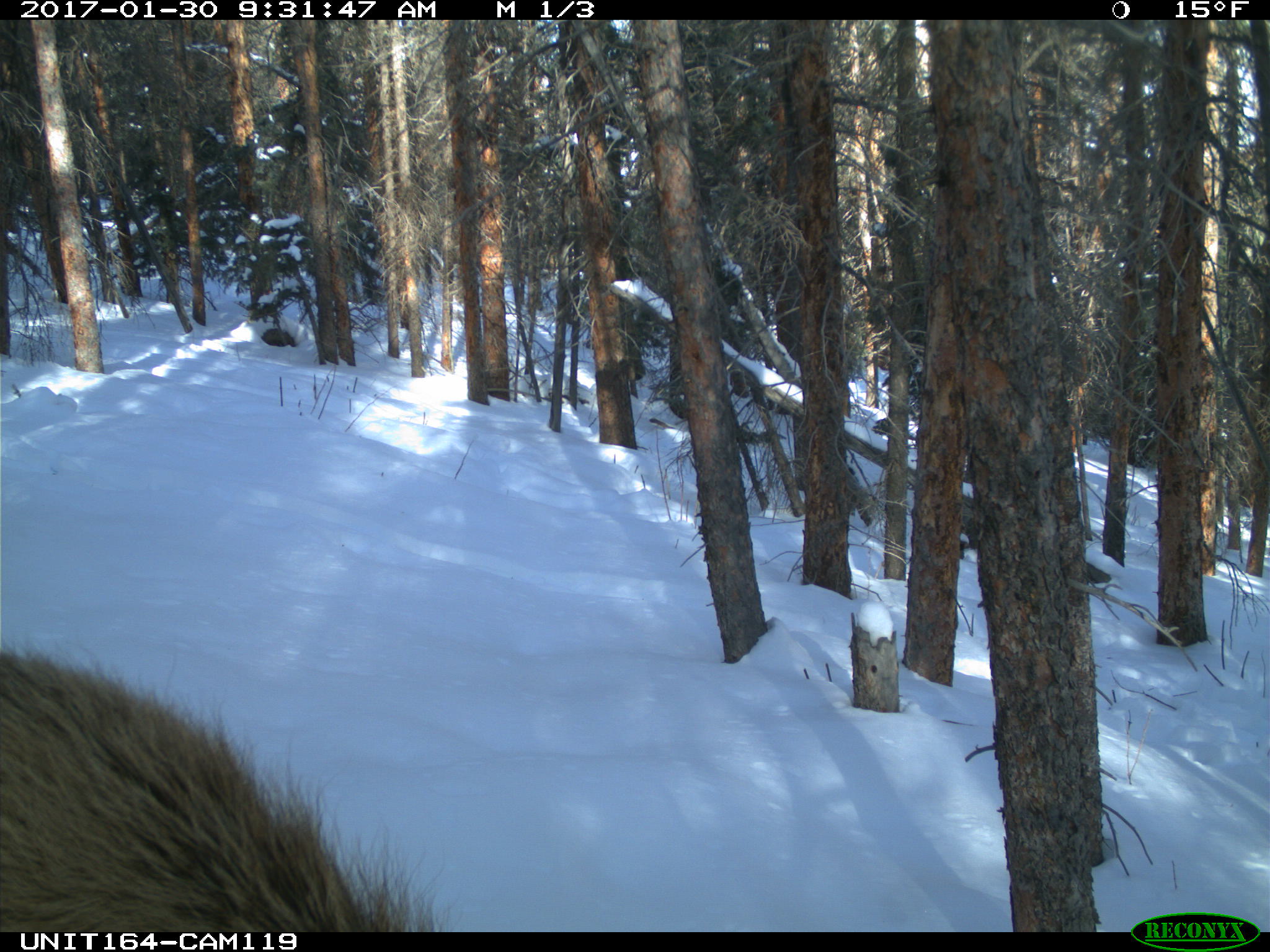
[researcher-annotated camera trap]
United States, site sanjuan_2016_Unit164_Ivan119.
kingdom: Animalia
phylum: Chordata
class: Mammalia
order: Artiodactyla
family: Cervidae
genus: Cervus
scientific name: Cervus elaphus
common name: red deer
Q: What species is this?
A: Cervus elaphus (red deer).